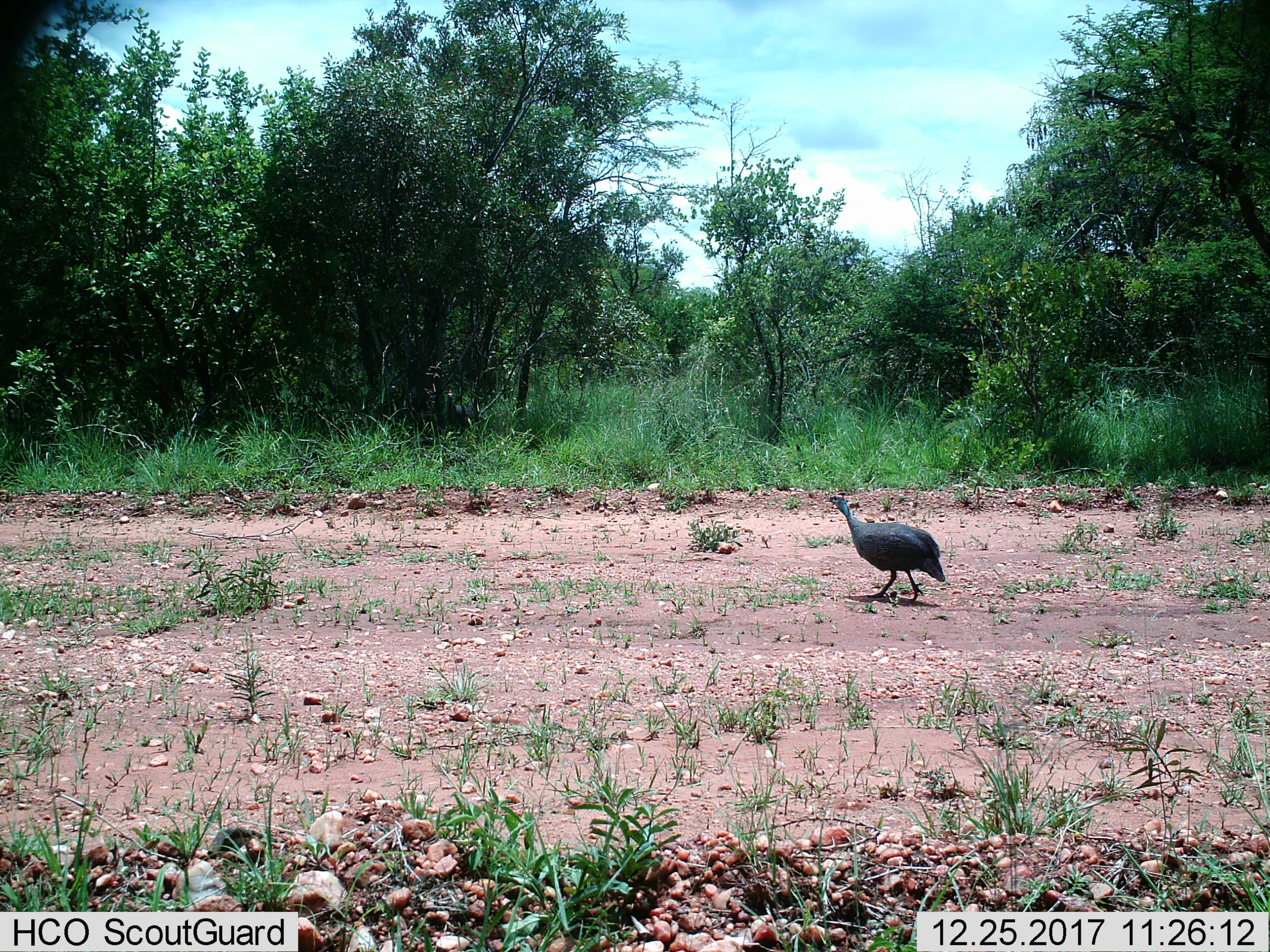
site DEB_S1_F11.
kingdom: Animalia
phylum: Chordata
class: Aves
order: Galliformes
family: Numididae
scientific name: Numididae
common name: guineafowl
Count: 1.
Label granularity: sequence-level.